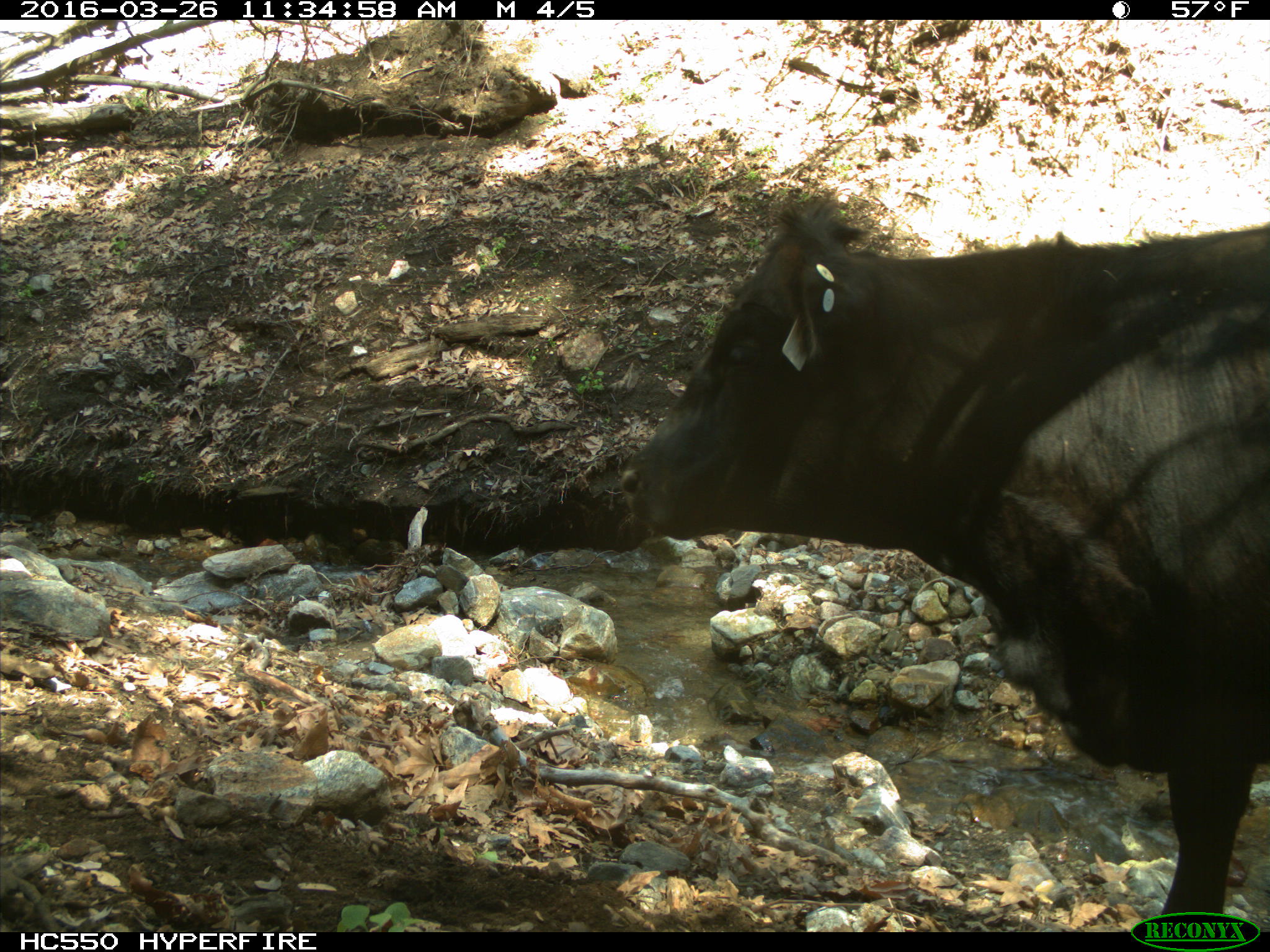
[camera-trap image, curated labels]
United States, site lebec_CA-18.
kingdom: Animalia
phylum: Chordata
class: Mammalia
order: Artiodactyla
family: Bovidae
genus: Bos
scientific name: Bos taurus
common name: domestic cow